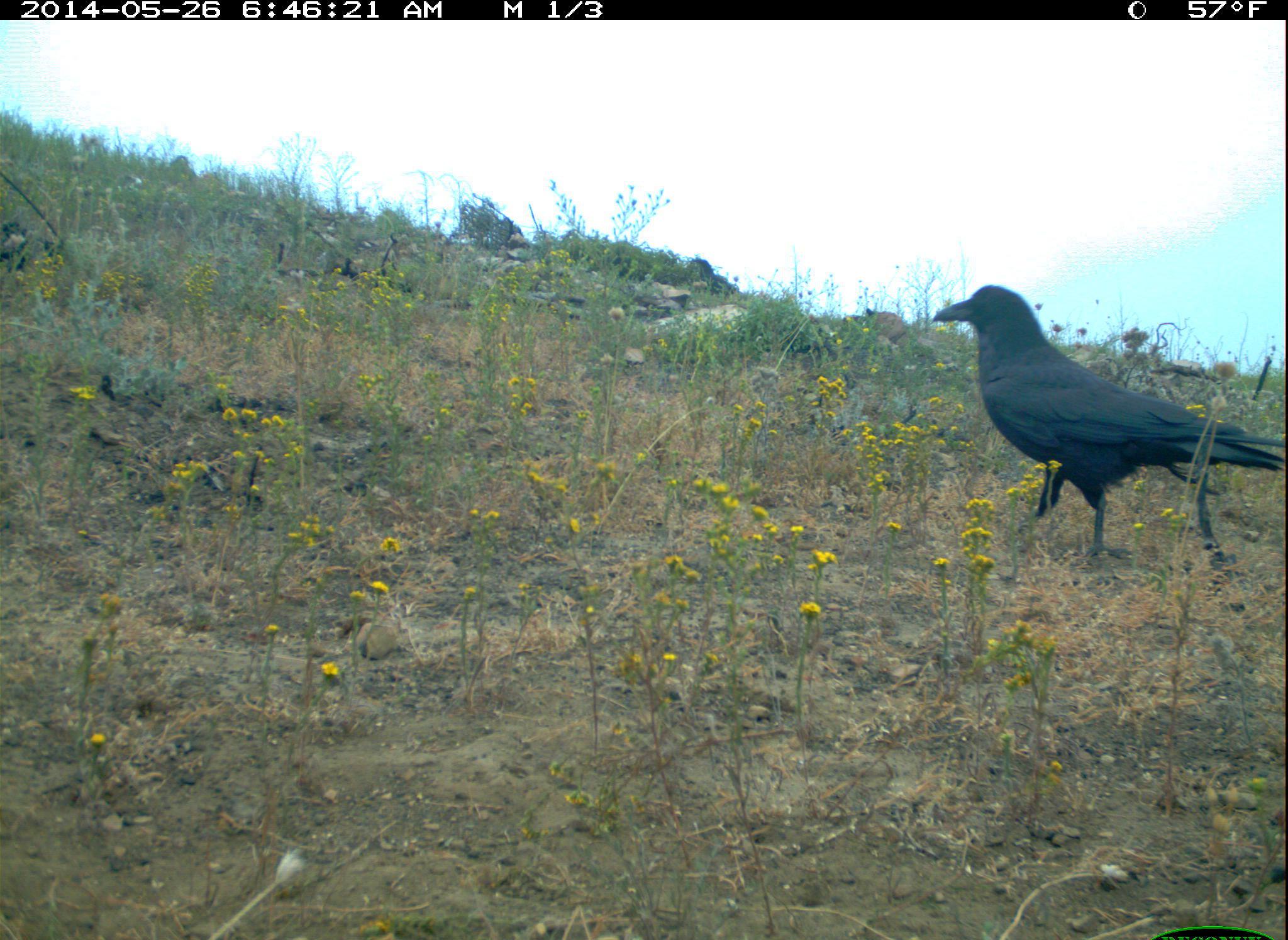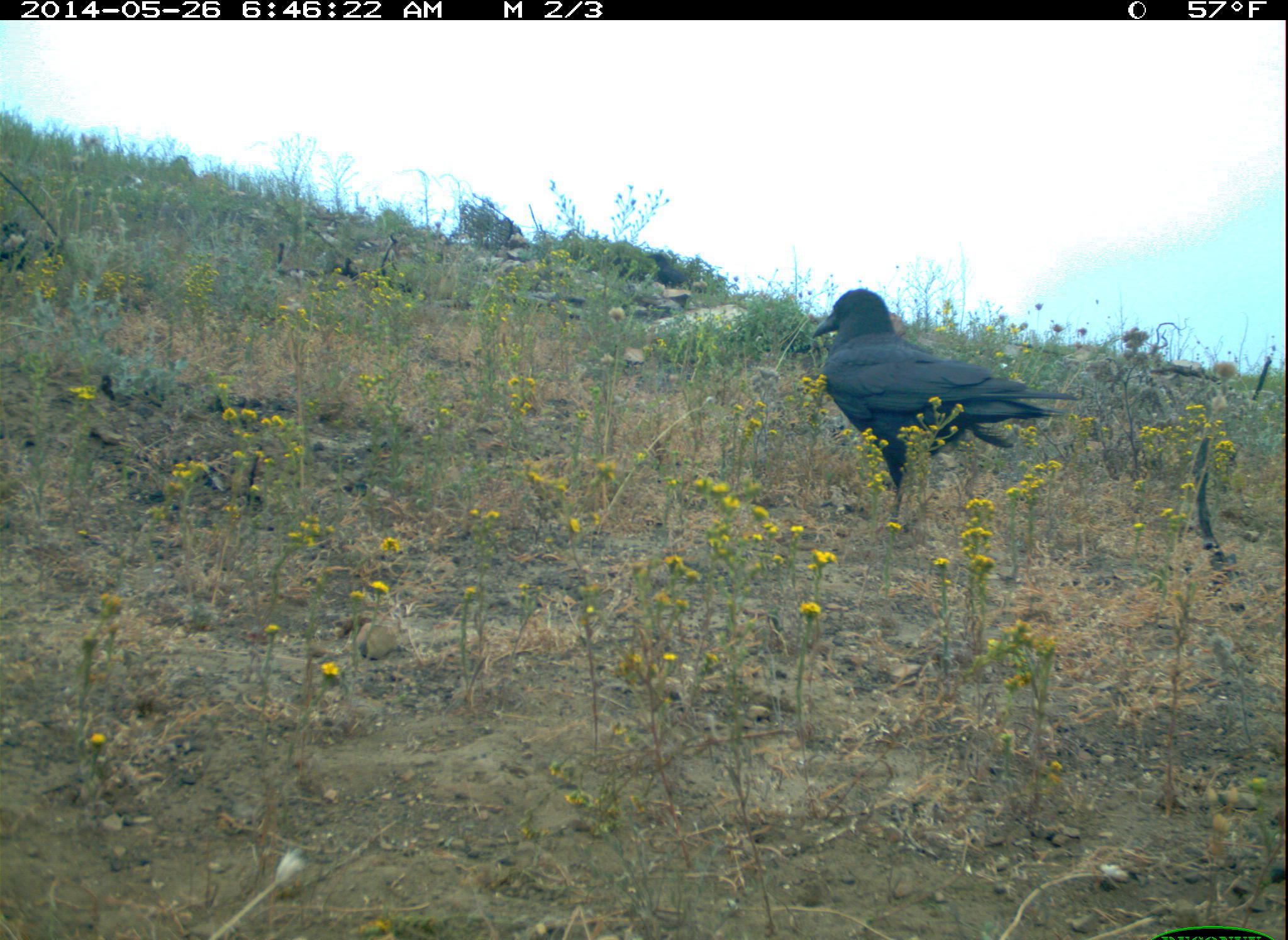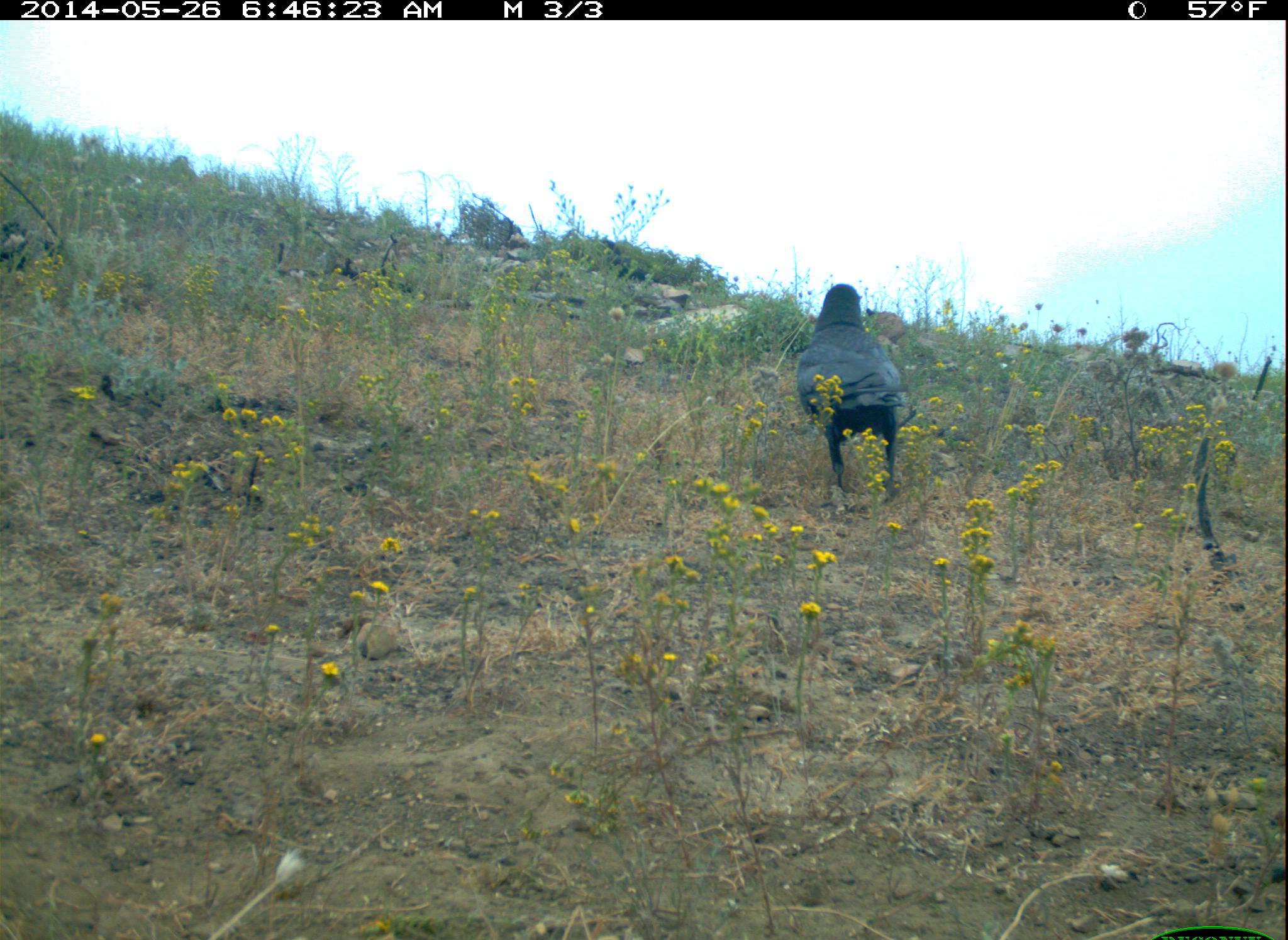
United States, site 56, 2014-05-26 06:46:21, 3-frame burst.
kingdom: Animalia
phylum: Chordata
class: Aves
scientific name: Aves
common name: bird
Bird (Aves).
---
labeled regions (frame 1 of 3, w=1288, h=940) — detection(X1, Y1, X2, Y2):
bird: detection(932, 285, 1287, 568)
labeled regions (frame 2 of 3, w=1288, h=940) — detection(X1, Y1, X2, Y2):
bird: detection(810, 288, 1081, 530)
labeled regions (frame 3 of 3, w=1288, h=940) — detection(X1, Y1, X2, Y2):
bird: detection(796, 284, 906, 508)